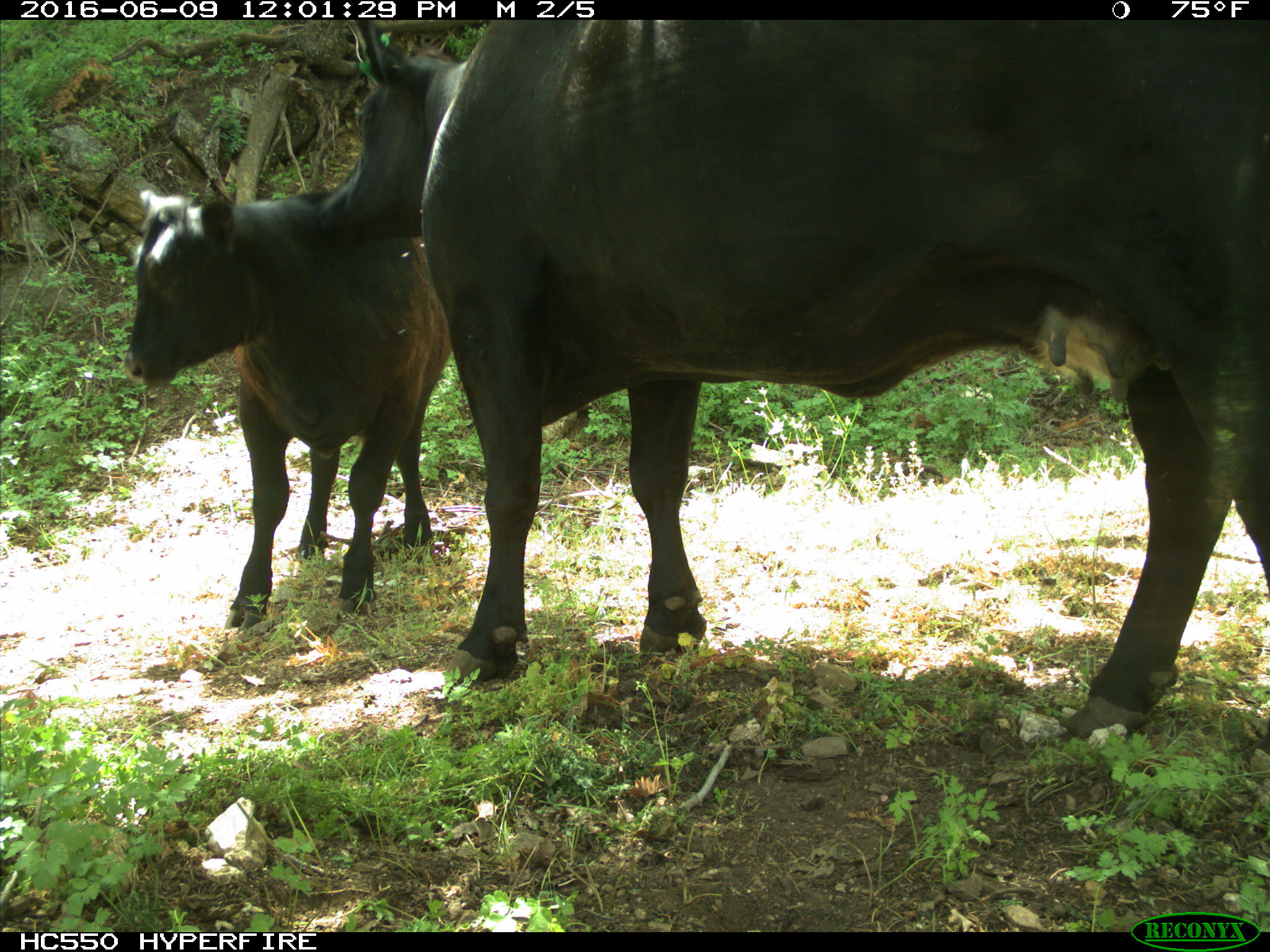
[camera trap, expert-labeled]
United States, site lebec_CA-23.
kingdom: Animalia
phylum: Chordata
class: Mammalia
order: Artiodactyla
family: Bovidae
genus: Bos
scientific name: Bos taurus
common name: domestic cow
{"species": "Bos taurus (domestic cow)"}